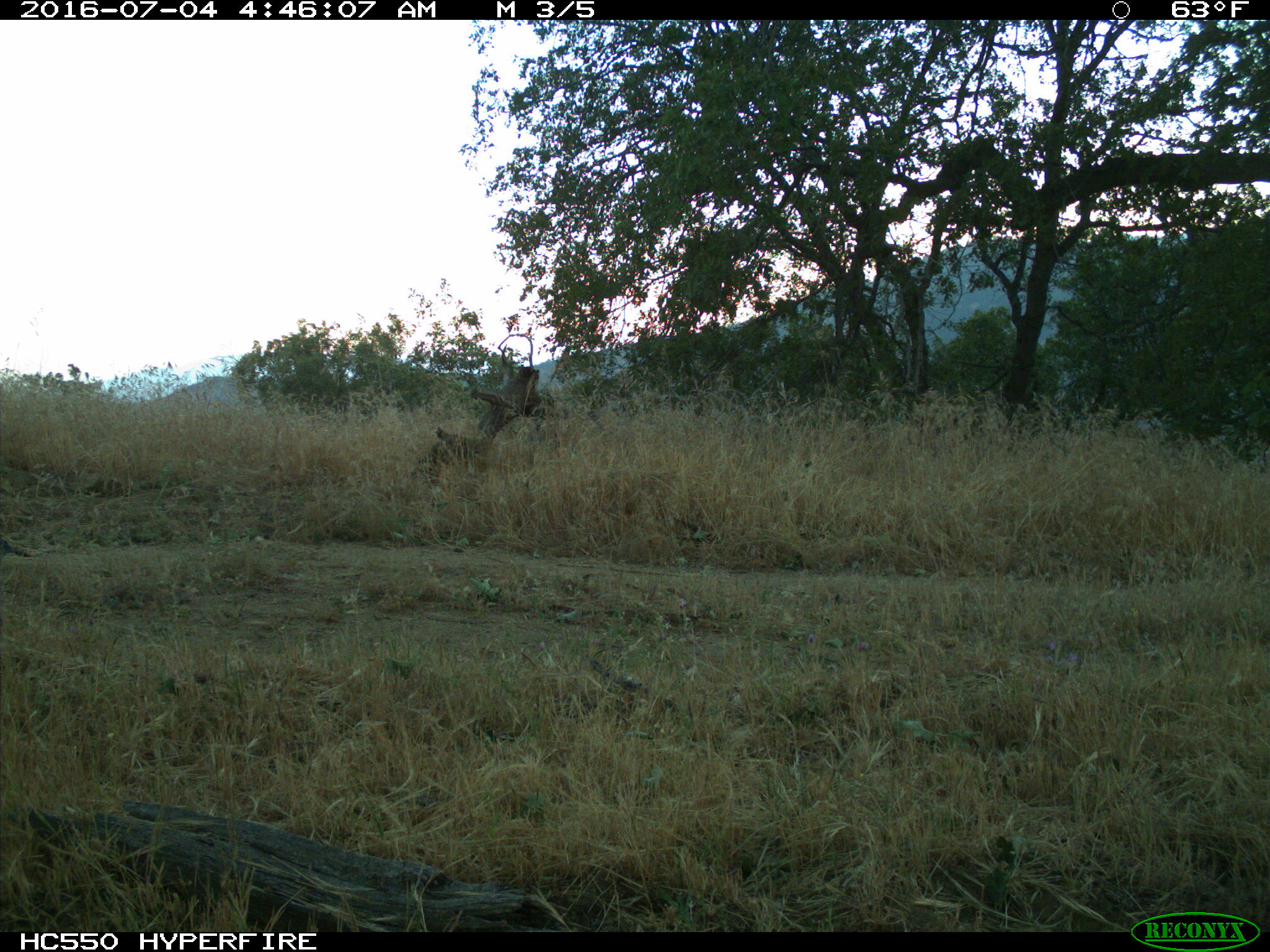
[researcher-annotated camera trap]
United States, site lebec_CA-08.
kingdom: Animalia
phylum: Chordata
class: Aves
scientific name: Aves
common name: birds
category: unidentified bird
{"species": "unidentified bird (birds) (Aves)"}